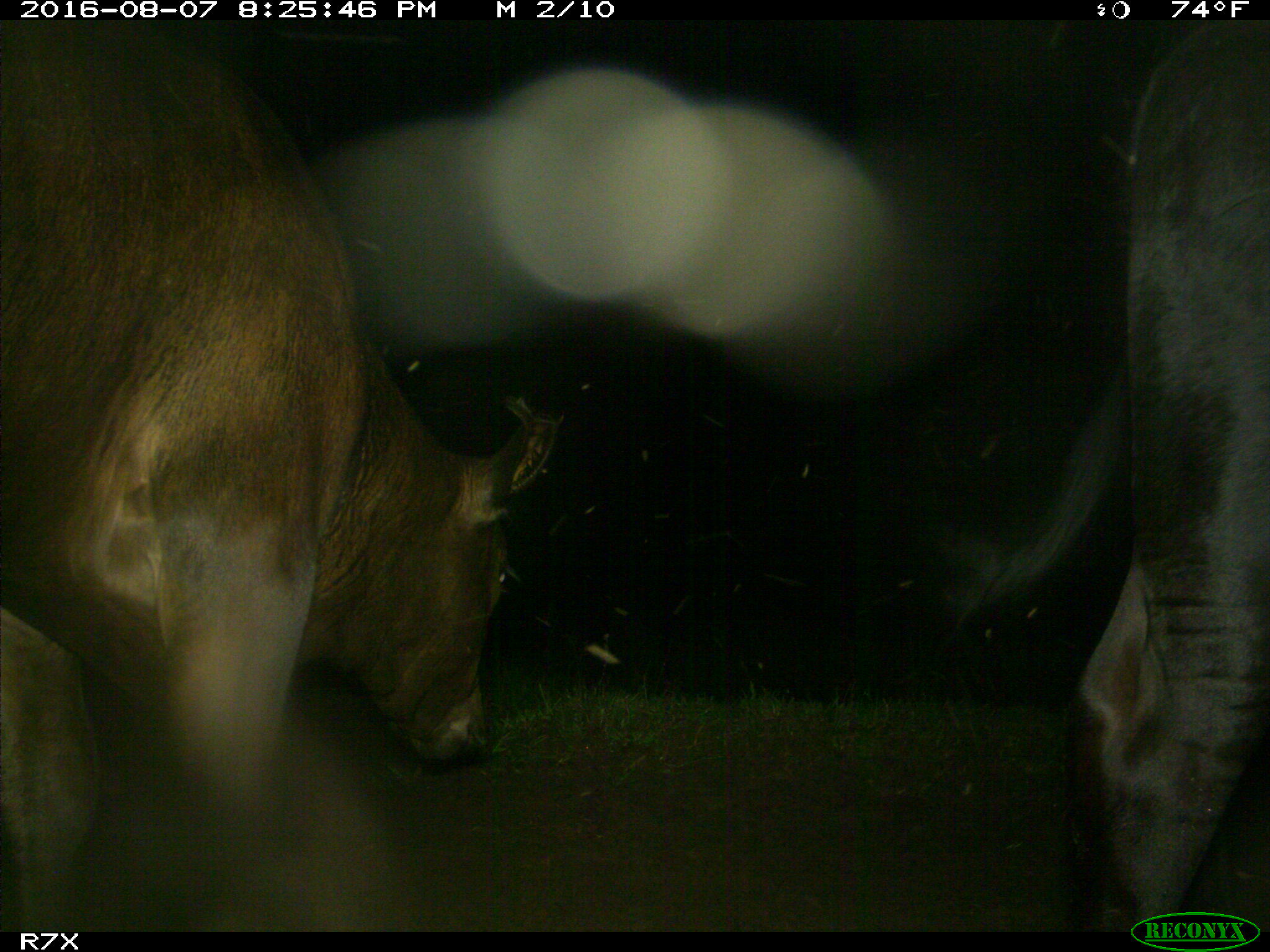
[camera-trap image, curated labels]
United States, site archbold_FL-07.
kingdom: Animalia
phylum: Chordata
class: Mammalia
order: Artiodactyla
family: Bovidae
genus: Bos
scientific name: Bos taurus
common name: domestic cow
Bos taurus (domestic cow).